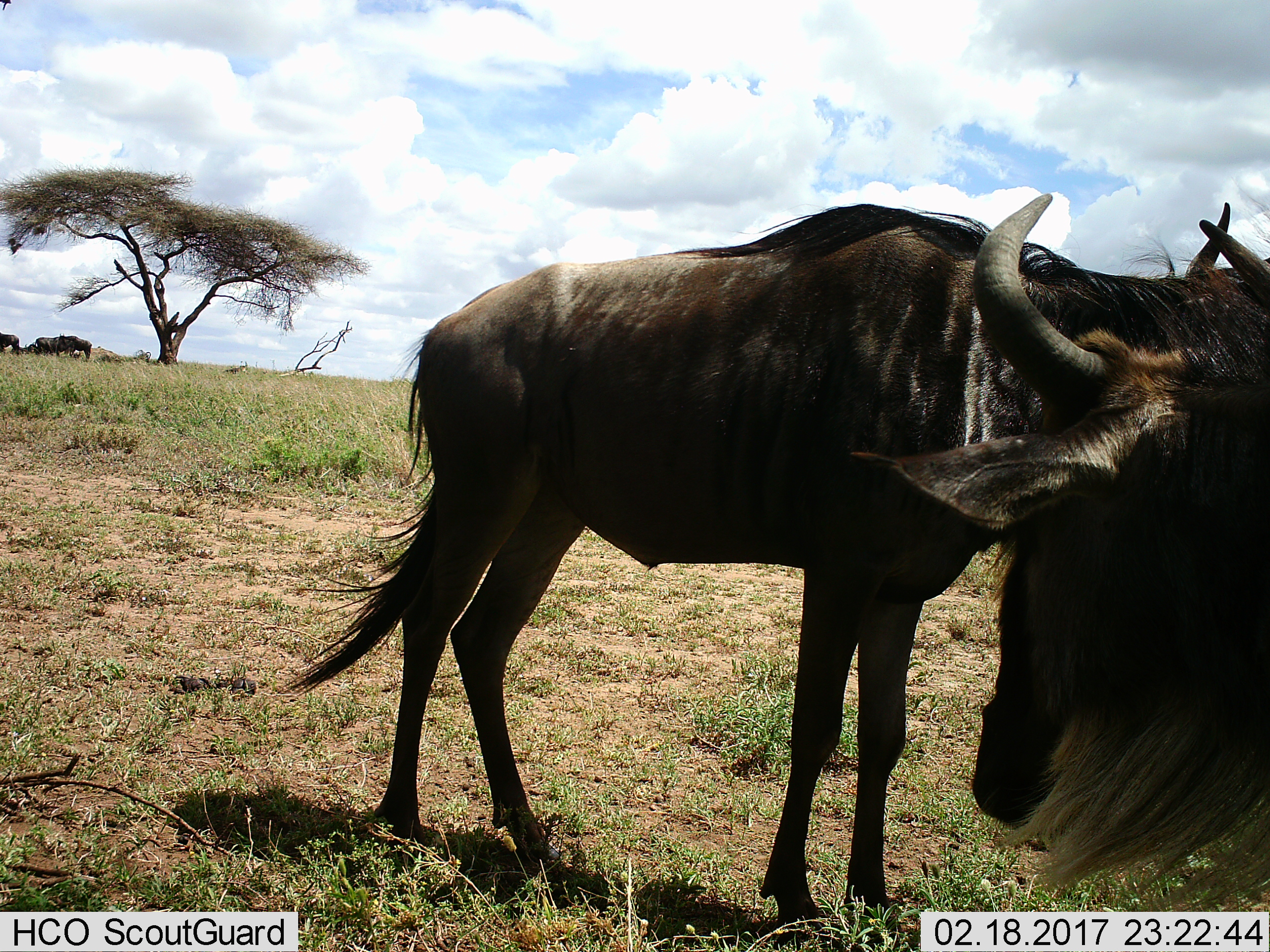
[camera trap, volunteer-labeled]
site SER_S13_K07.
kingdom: Animalia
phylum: Chordata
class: Mammalia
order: Artiodactyla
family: Bovidae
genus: Connochaetes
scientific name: Connochaetes taurinus taurinus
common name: blue wildebeest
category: wildebeestblue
Wildebeestblue (blue wildebeest) (Connochaetes taurinus taurinus), count 5. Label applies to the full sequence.